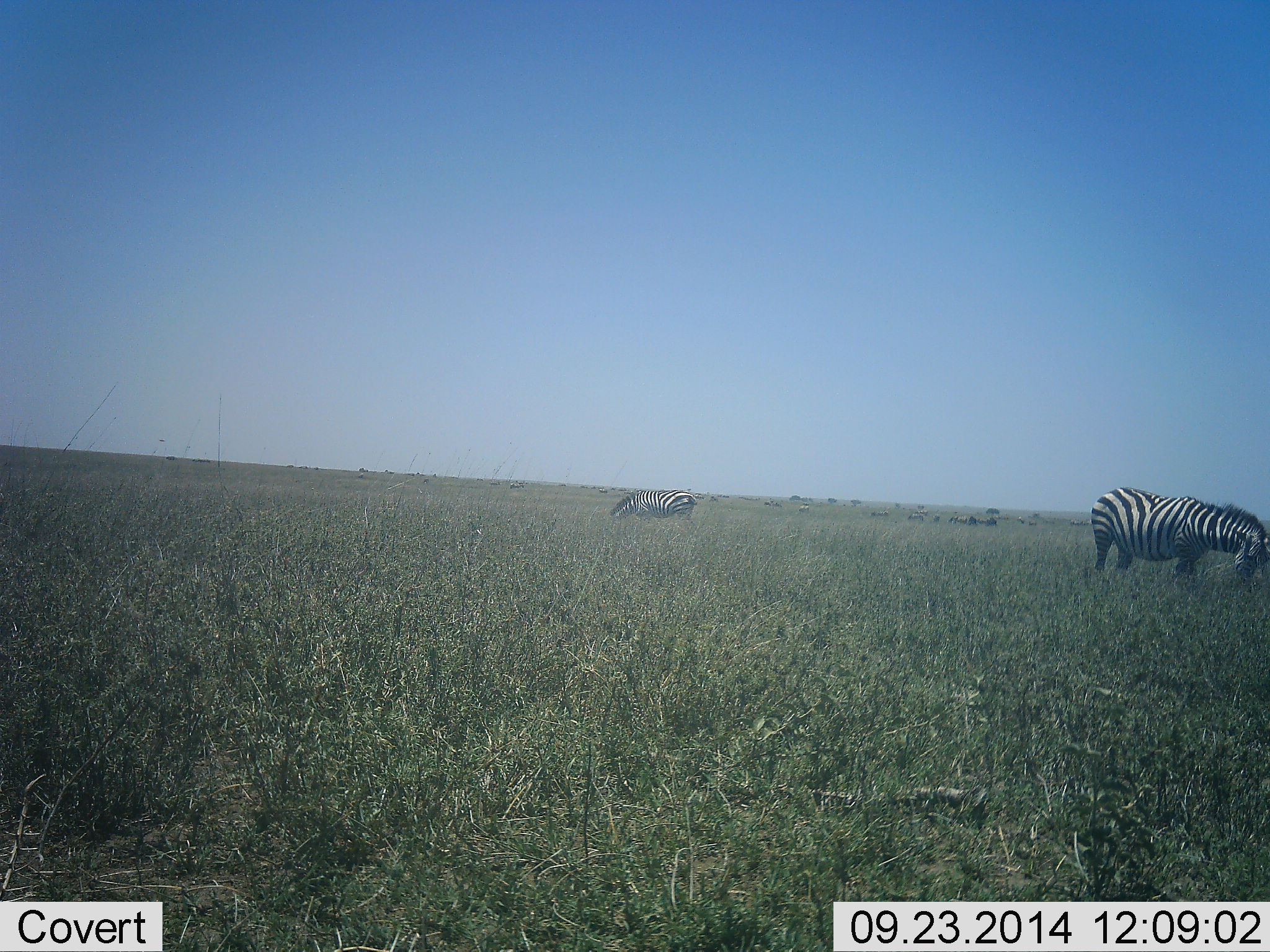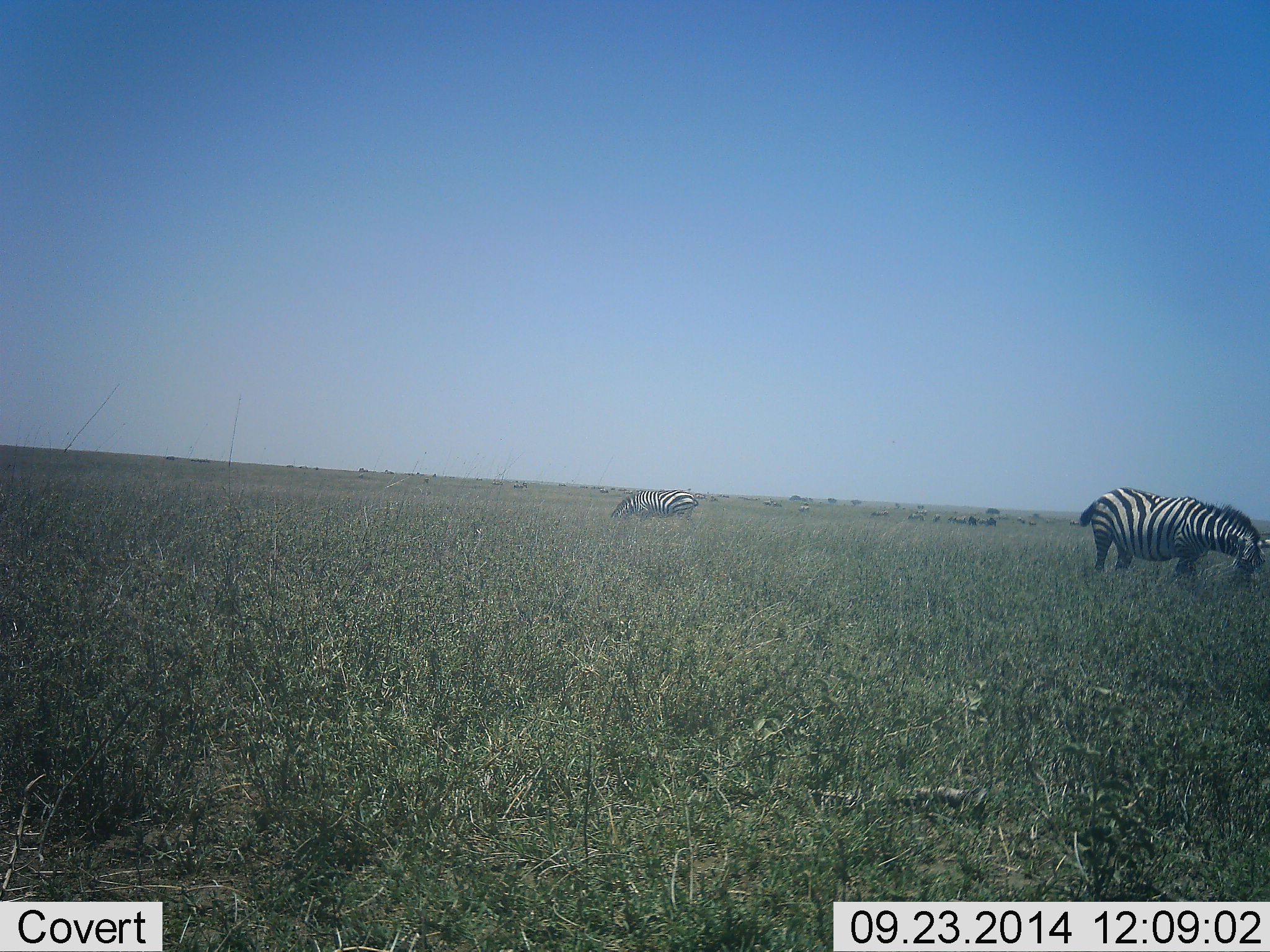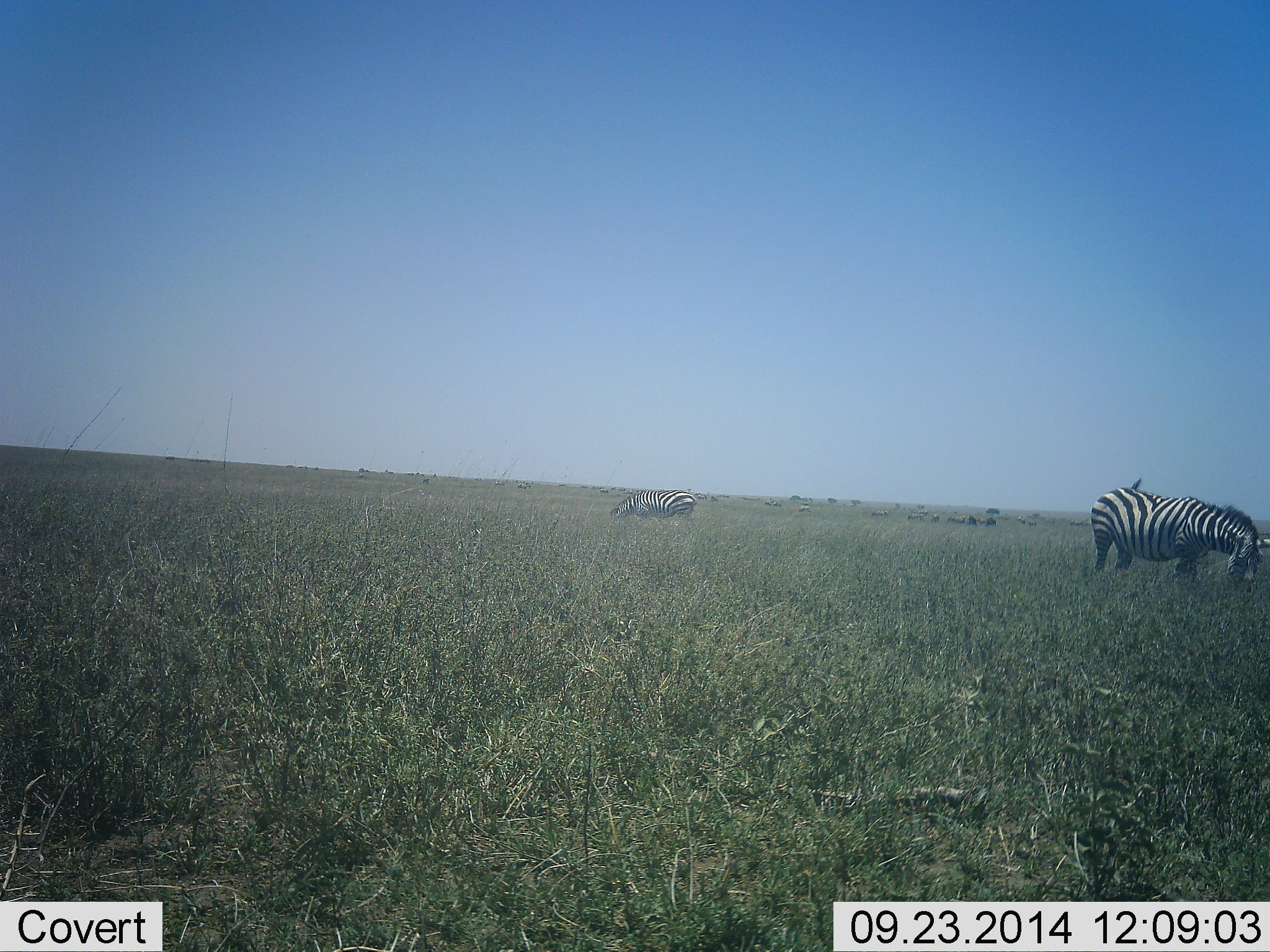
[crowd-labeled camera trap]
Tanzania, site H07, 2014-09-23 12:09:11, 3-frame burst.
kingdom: Animalia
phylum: Chordata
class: Mammalia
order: Perissodactyla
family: Equidae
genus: Equus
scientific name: Equus quagga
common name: plains zebra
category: zebra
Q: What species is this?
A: Zebra (plains zebra) (Equus quagga).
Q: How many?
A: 2.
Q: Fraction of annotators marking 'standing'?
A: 45%.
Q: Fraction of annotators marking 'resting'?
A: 0%.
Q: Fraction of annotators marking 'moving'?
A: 0%.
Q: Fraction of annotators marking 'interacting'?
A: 9%.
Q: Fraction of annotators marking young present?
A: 0%.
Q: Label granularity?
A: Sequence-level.